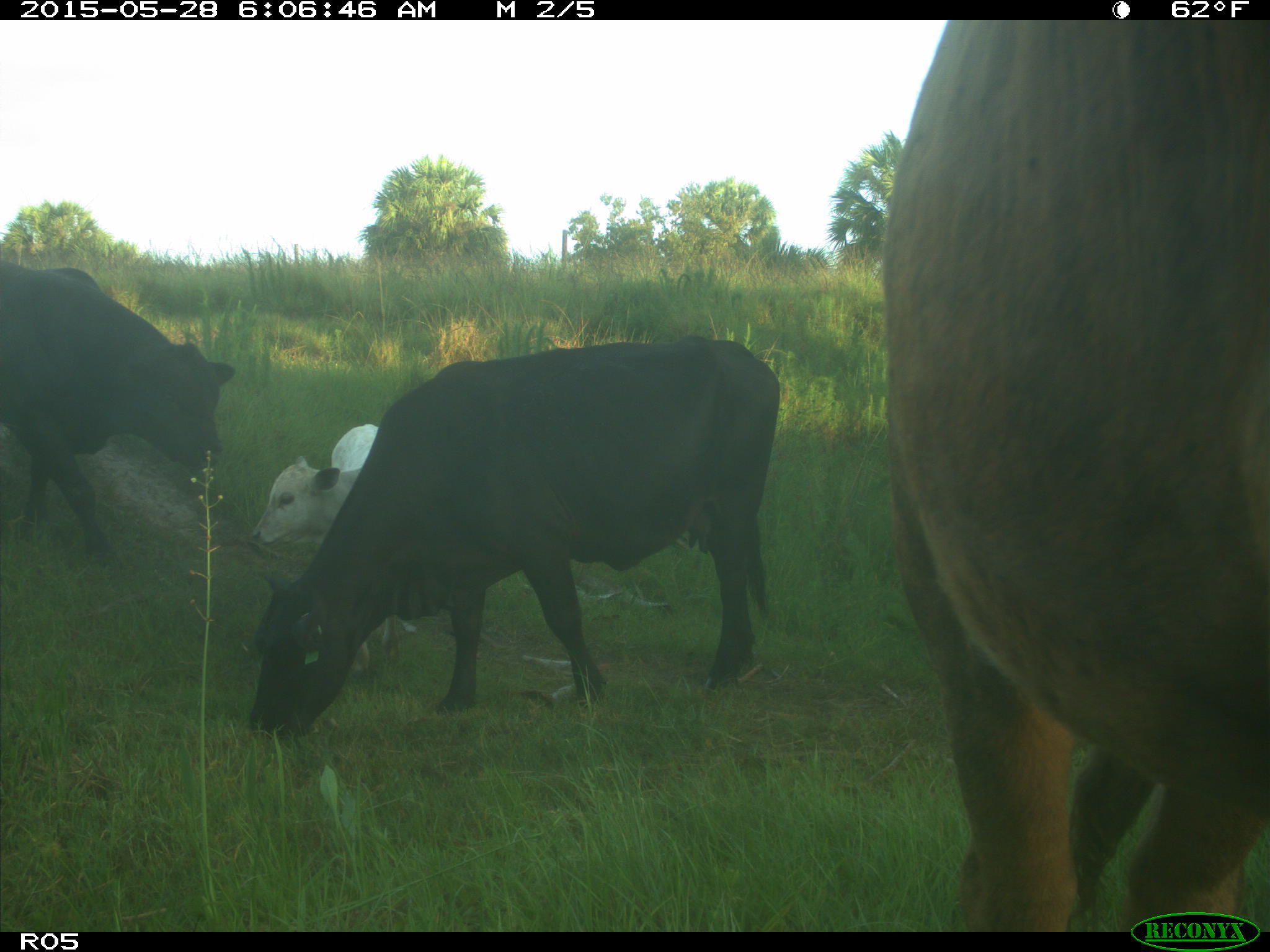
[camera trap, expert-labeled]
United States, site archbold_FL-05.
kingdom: Animalia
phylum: Chordata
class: Mammalia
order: Artiodactyla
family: Bovidae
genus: Bos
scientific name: Bos taurus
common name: domestic cow